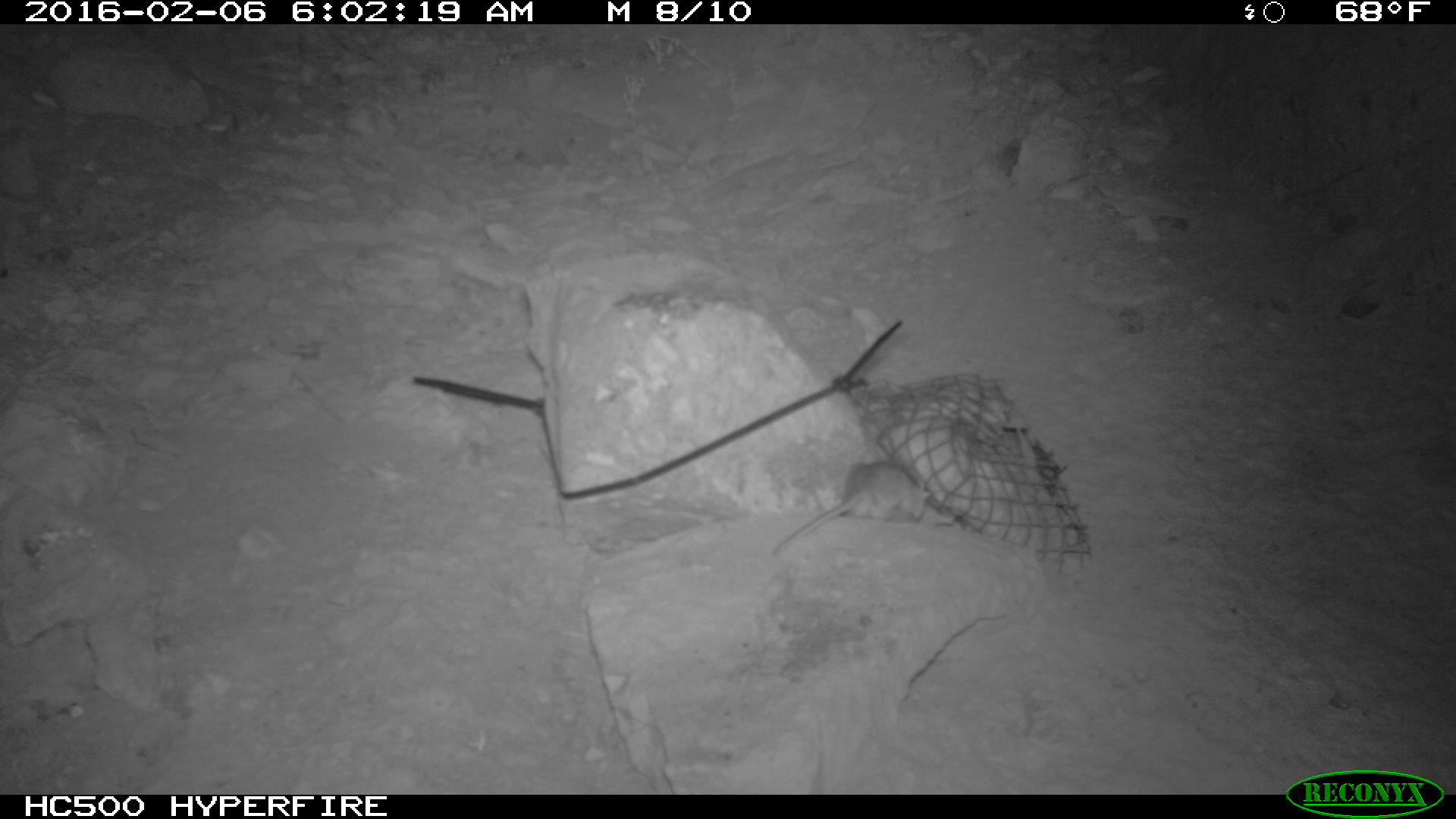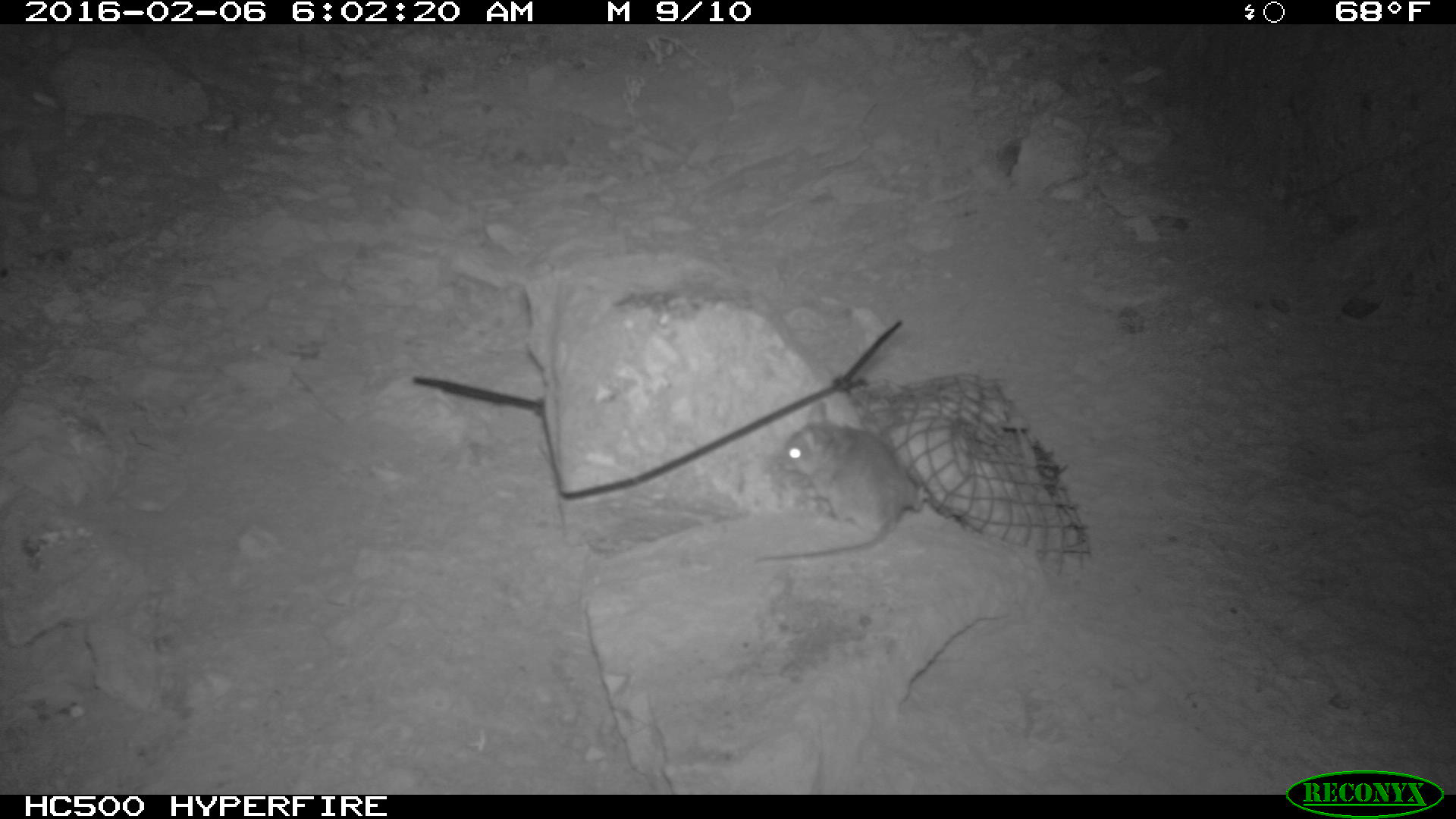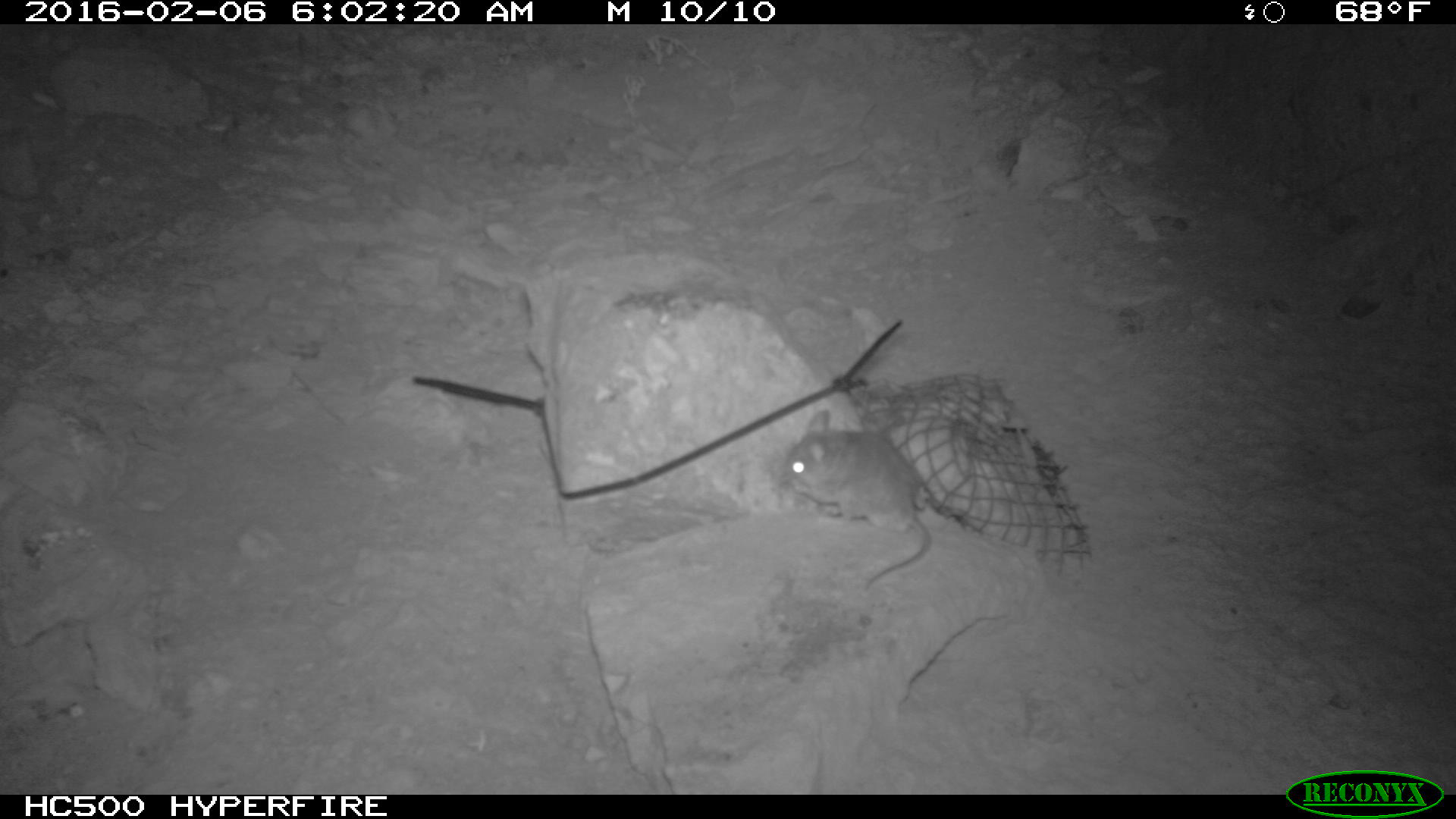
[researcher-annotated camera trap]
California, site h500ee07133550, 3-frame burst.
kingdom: Animalia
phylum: Chordata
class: Mammalia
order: Rodentia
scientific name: Rodentia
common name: rodent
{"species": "rodent (Rodentia)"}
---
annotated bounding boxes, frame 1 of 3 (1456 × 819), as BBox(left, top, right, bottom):
rodent: BBox(773, 459, 930, 557)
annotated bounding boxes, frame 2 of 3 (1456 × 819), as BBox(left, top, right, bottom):
rodent: BBox(746, 400, 930, 564)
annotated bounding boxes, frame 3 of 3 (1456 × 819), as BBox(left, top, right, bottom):
rodent: BBox(768, 407, 938, 584)